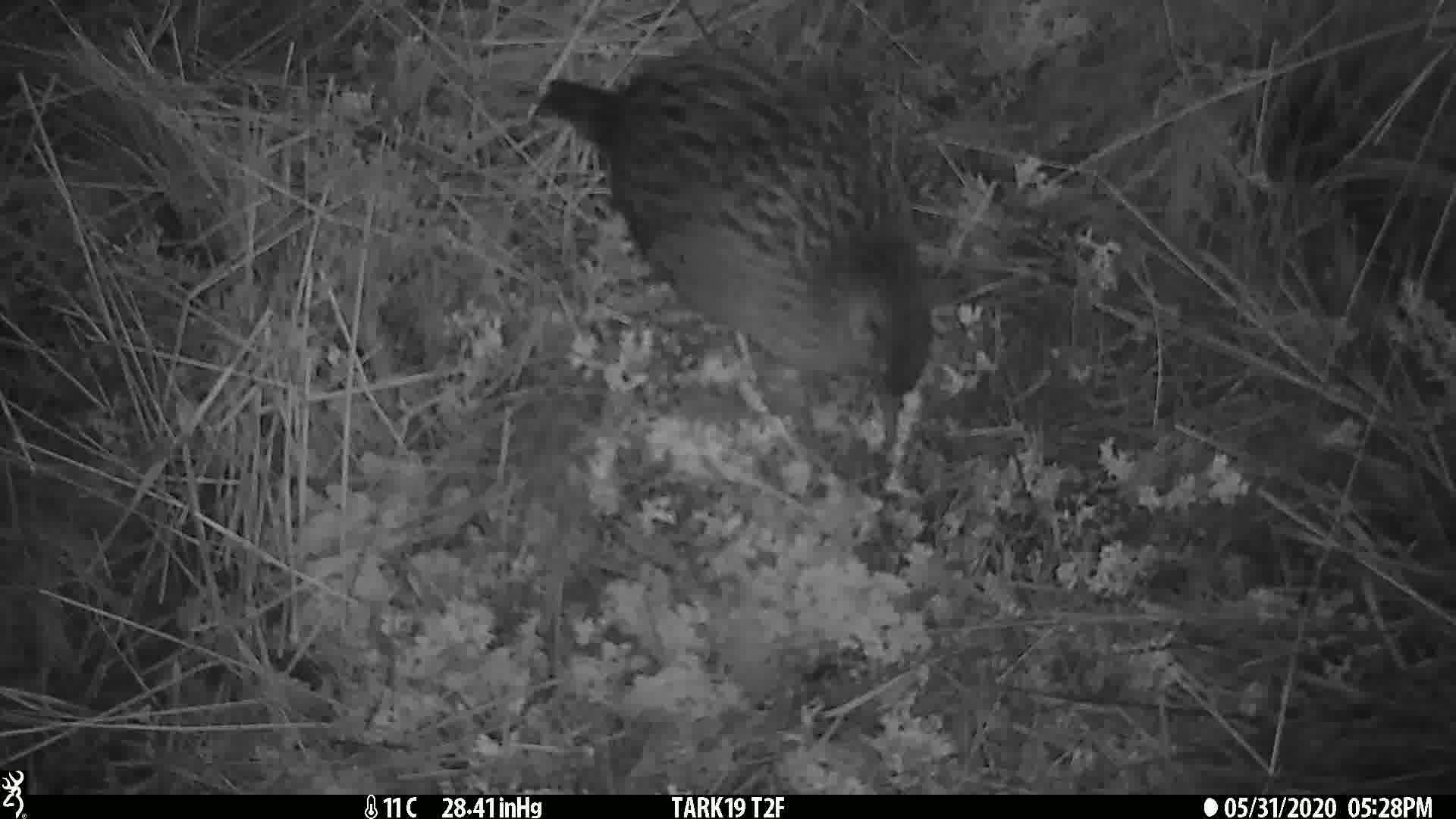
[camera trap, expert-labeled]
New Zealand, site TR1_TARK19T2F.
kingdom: Animalia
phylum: Chordata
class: Aves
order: Gruiformes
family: Rallidae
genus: Gallirallus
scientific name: Gallirallus australis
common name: weka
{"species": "weka (Gallirallus australis)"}